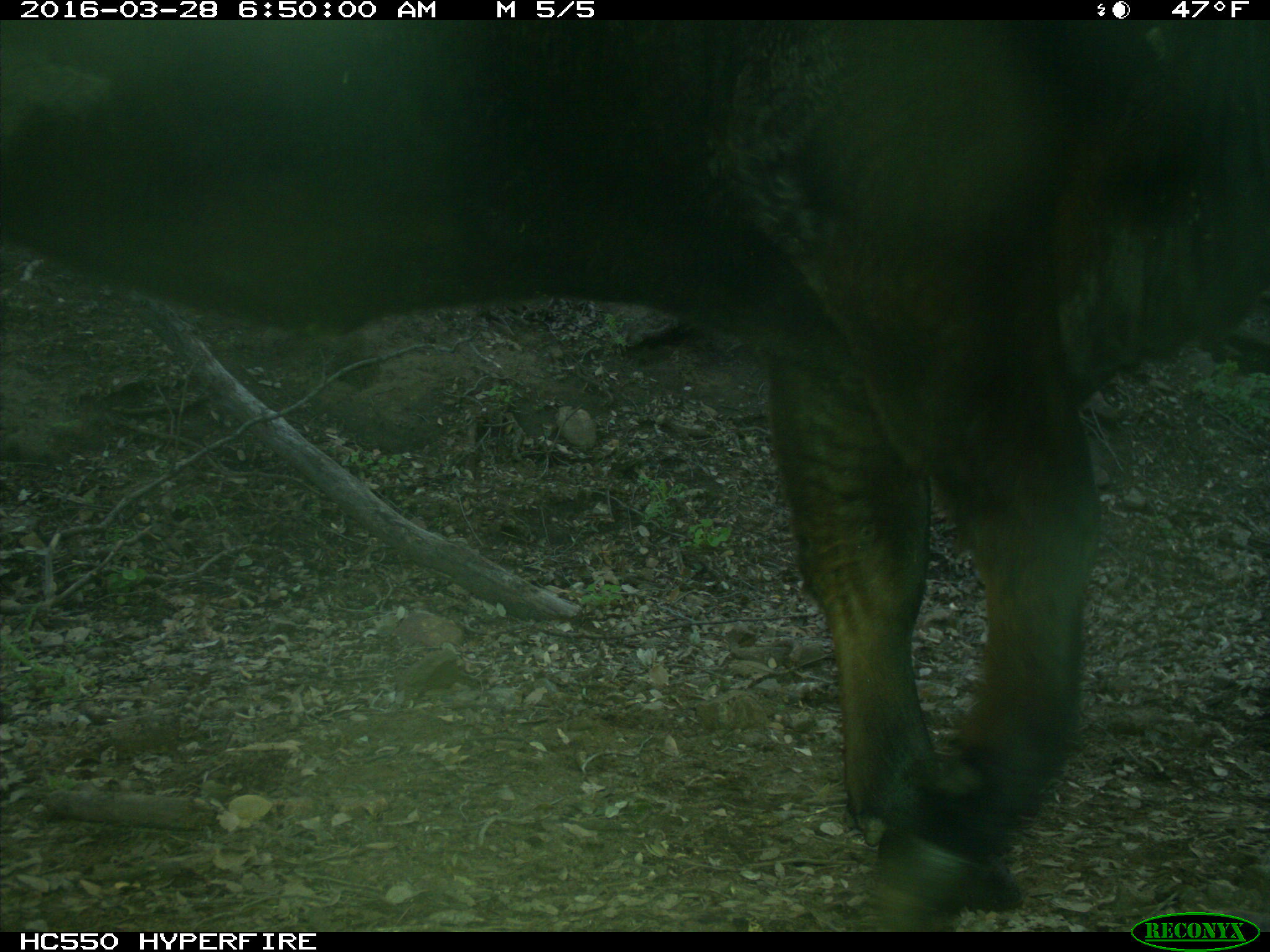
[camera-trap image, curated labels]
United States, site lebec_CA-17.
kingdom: Animalia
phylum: Chordata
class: Mammalia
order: Artiodactyla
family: Bovidae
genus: Bos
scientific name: Bos taurus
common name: domestic cow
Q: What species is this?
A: Bos taurus (domestic cow).